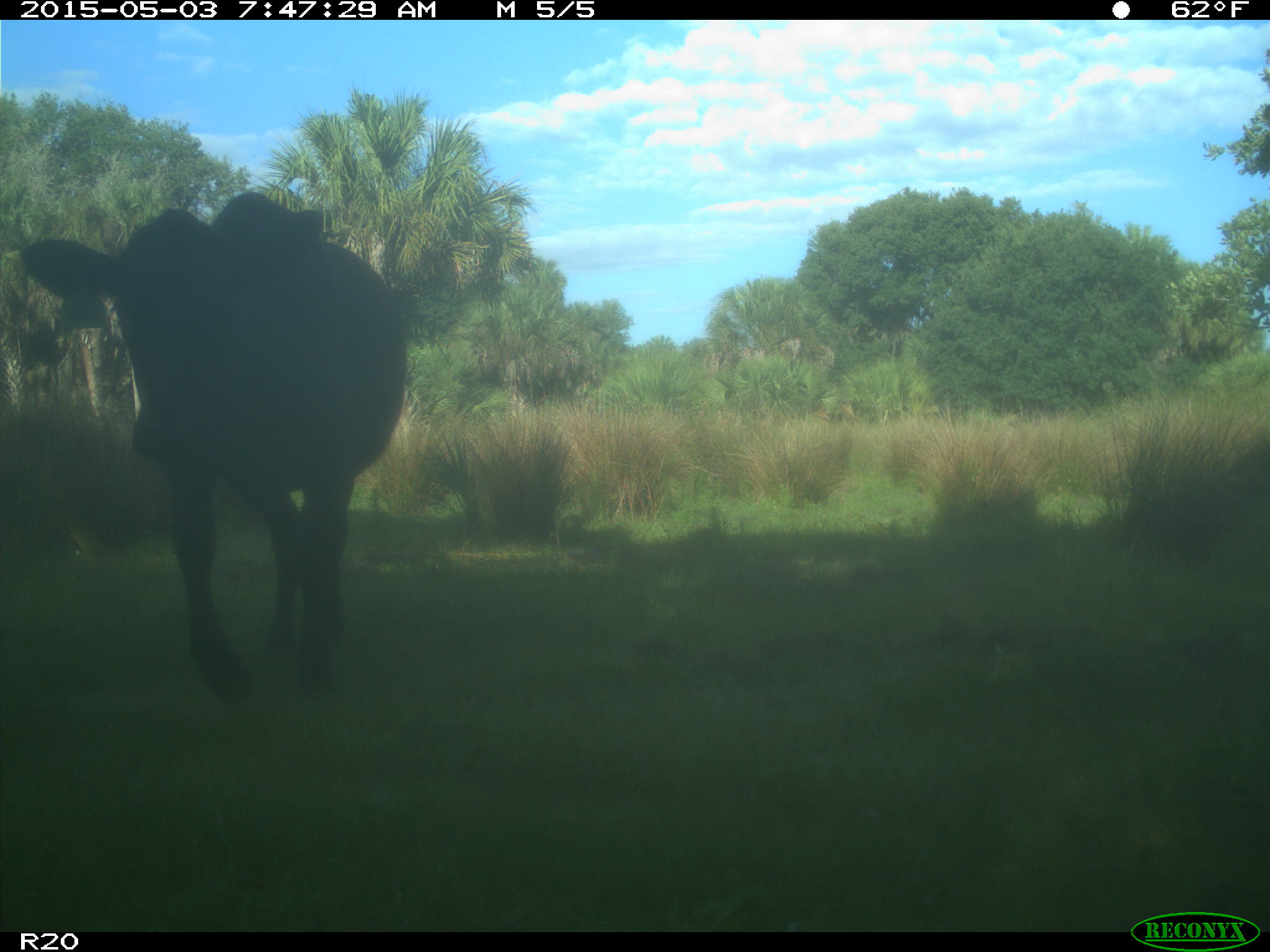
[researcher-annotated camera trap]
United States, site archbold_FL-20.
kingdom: Animalia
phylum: Chordata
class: Mammalia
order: Artiodactyla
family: Bovidae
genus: Bos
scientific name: Bos taurus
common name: domestic cow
Bos taurus (domestic cow).